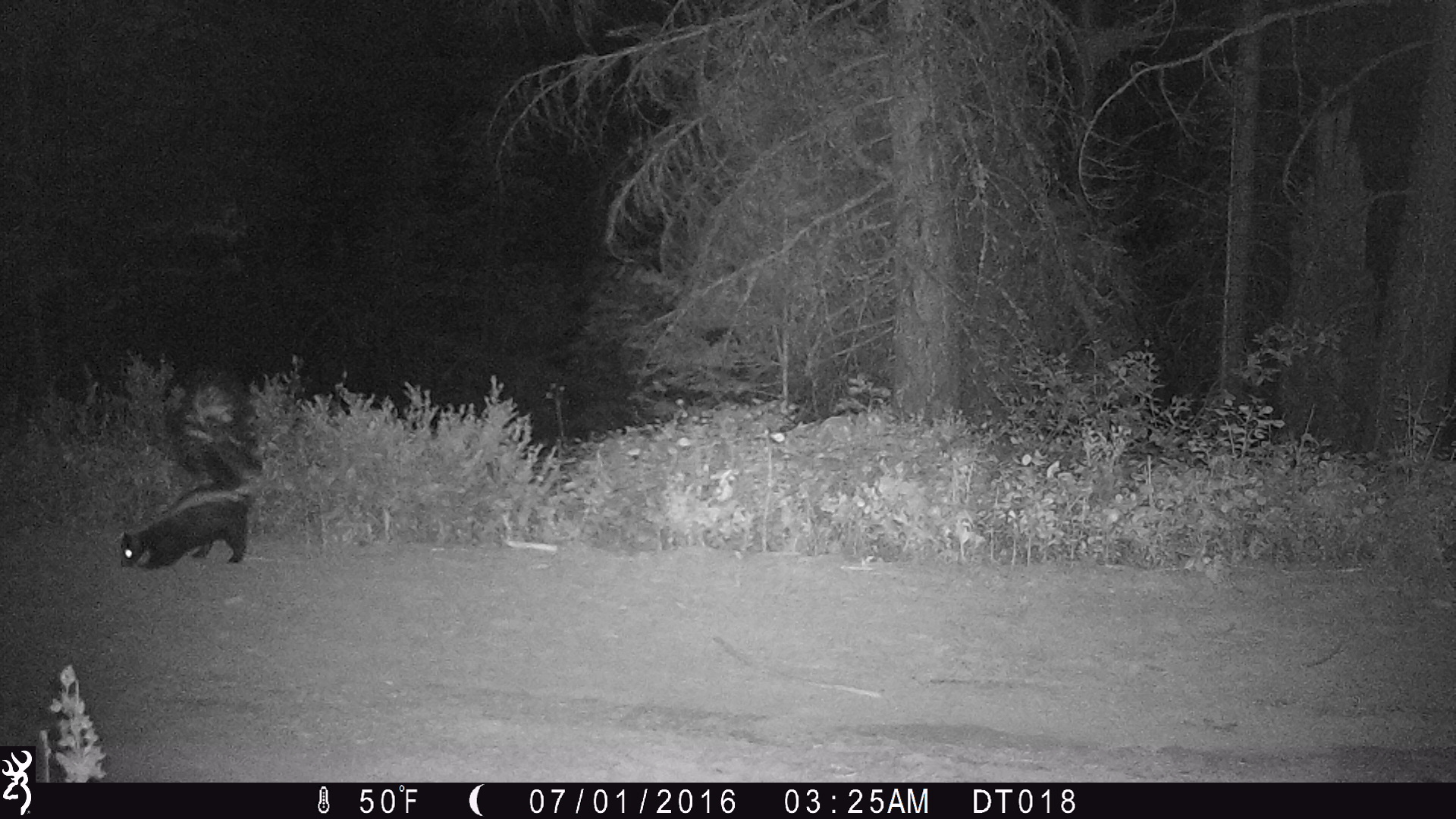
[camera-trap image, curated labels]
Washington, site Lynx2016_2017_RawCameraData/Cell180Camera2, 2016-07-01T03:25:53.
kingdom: Animalia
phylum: Chordata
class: Mammalia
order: Carnivora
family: Mephitidae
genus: Mephitis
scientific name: Mephitis mephitis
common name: striped skunk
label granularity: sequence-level